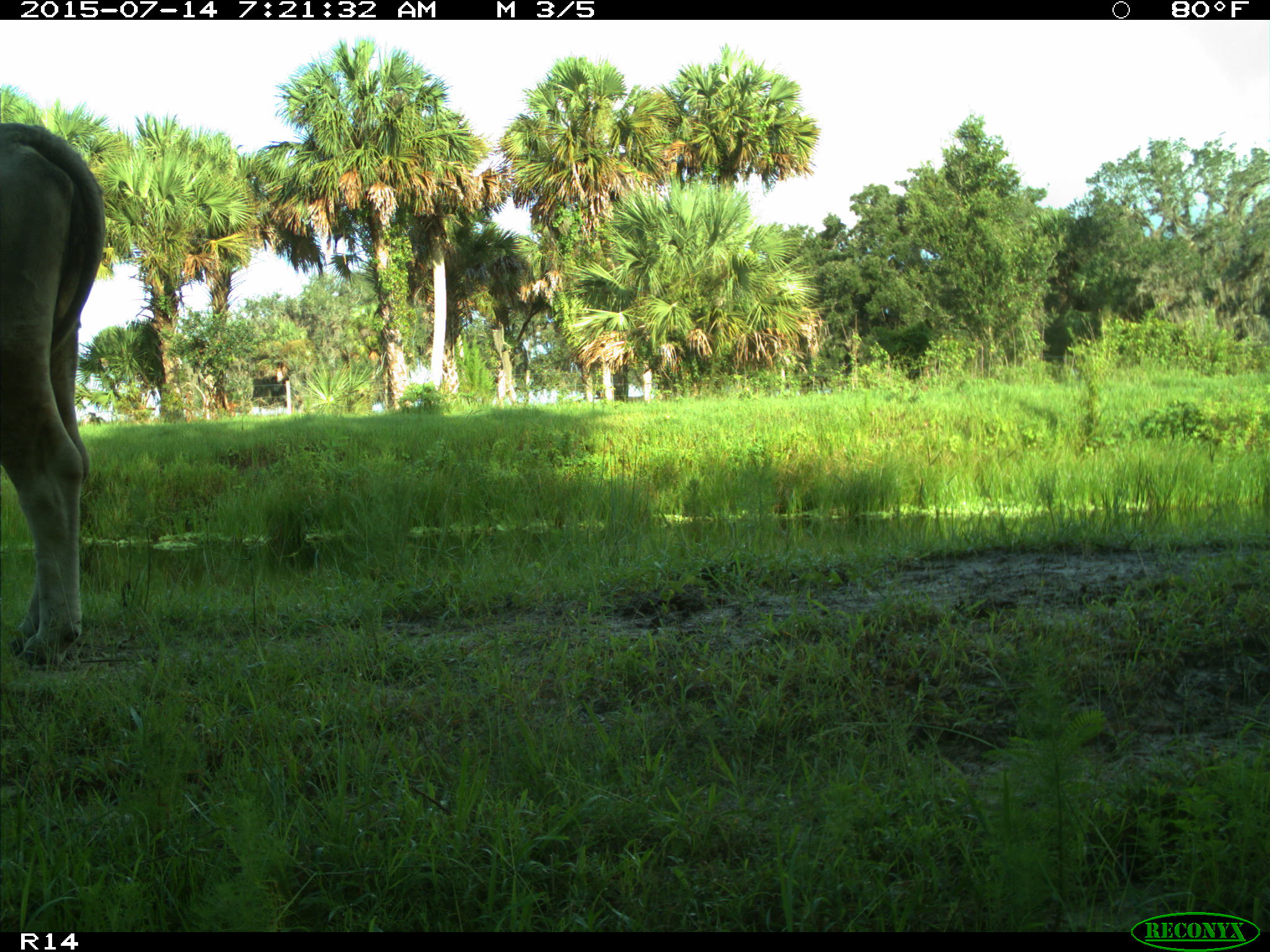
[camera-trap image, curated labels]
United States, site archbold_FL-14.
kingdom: Animalia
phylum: Chordata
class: Mammalia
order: Artiodactyla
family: Bovidae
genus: Bos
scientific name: Bos taurus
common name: domestic cow